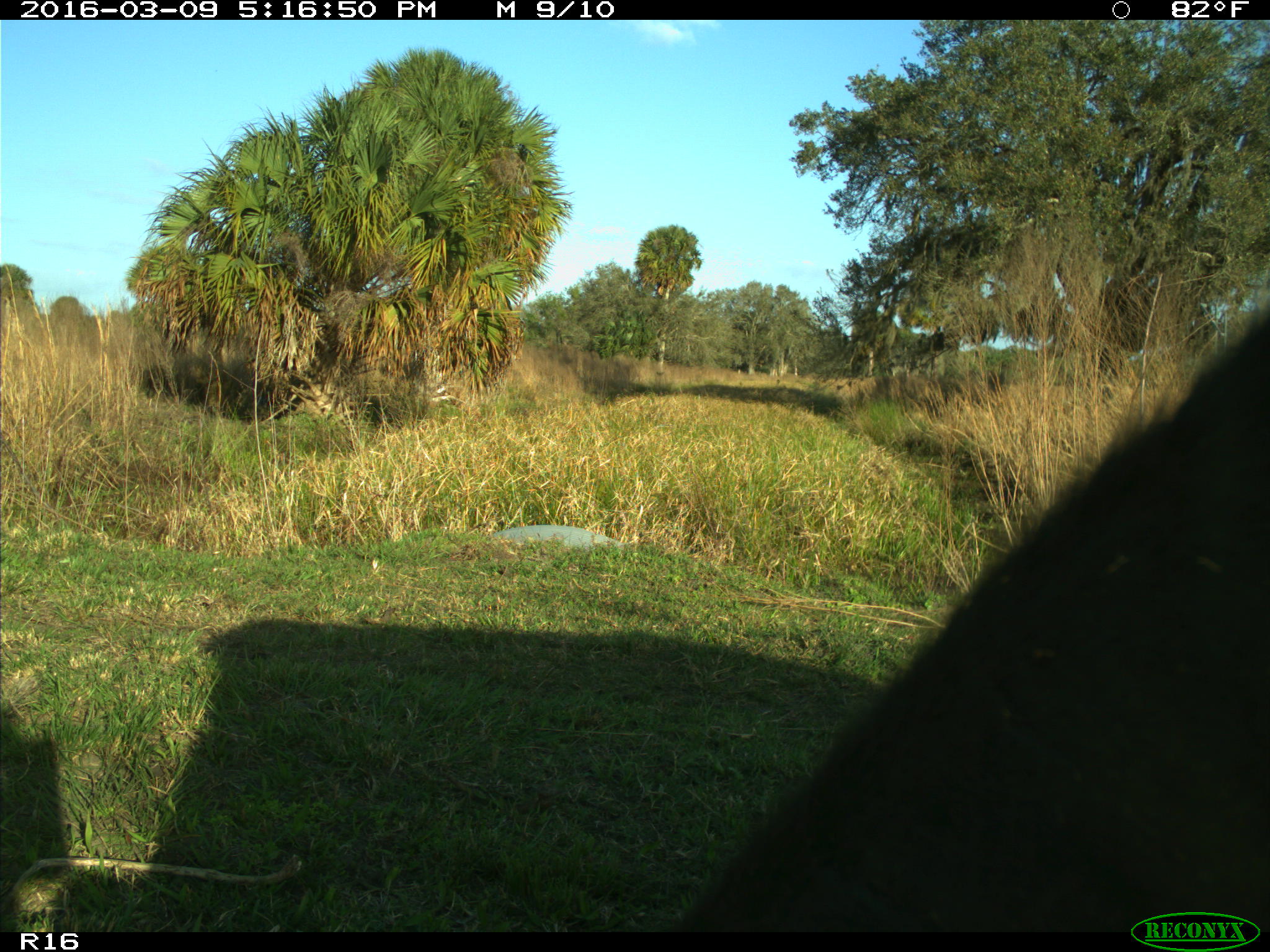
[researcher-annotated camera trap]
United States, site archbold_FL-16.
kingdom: Animalia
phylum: Chordata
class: Mammalia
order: Artiodactyla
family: Bovidae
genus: Bos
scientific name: Bos taurus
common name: domestic cow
Bos taurus (domestic cow).